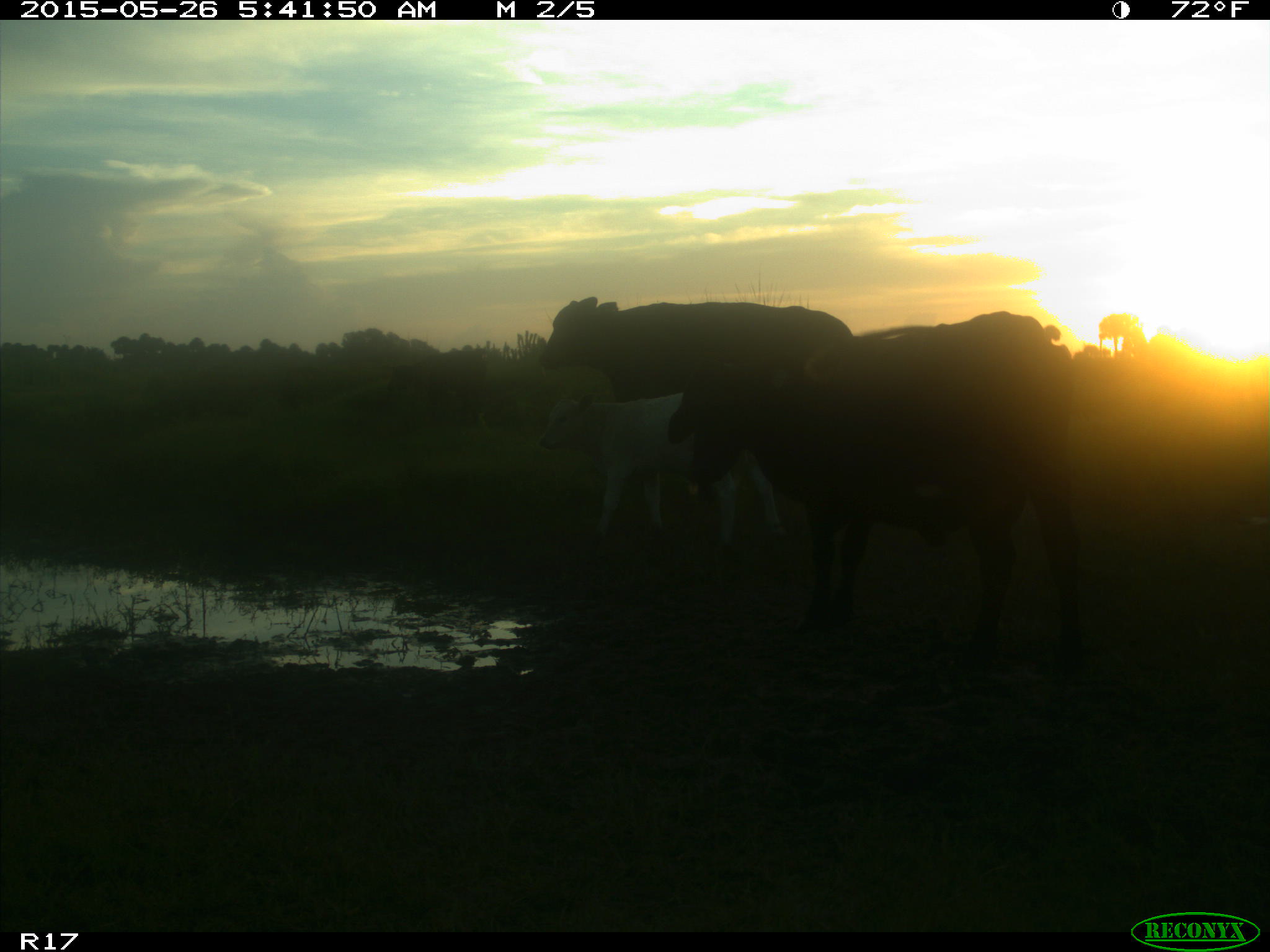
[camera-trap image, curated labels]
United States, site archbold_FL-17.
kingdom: Animalia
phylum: Chordata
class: Mammalia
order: Artiodactyla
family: Bovidae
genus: Bos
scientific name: Bos taurus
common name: domestic cow